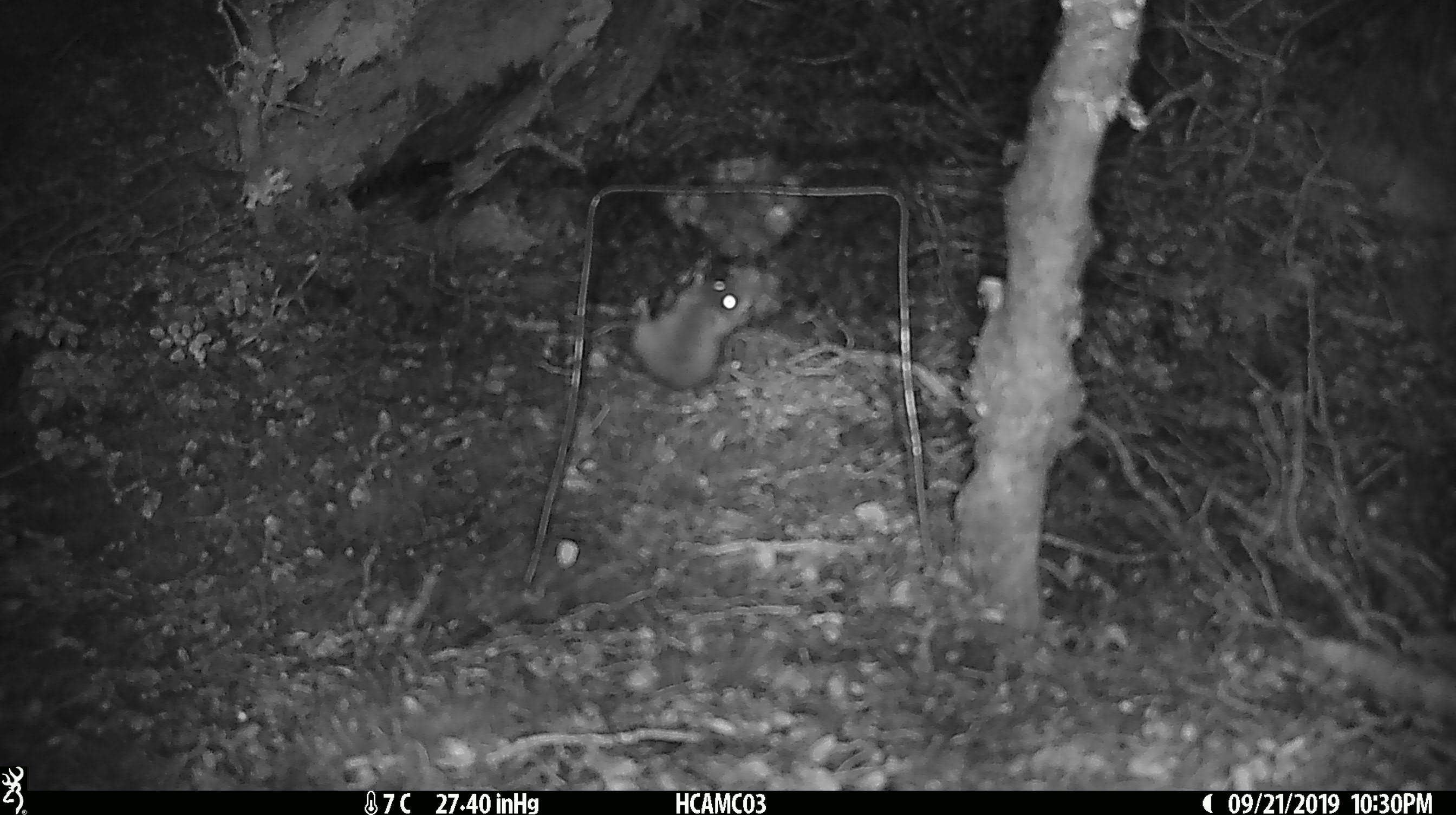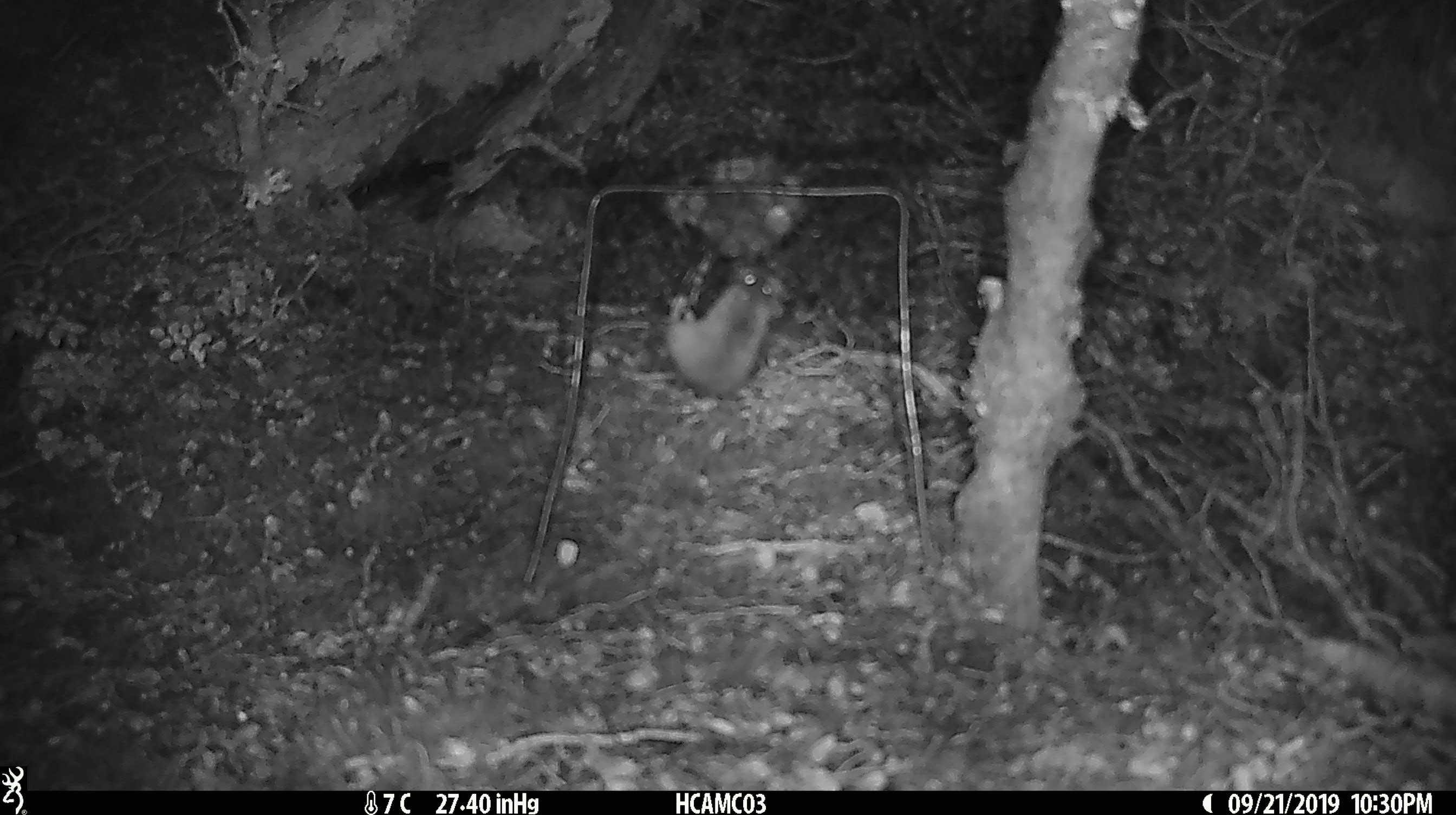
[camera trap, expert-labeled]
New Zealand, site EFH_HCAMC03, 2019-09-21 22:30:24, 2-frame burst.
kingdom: Animalia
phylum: Chordata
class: Mammalia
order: Rodentia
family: Muridae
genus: Mus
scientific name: Mus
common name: mouse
Mouse (Mus).